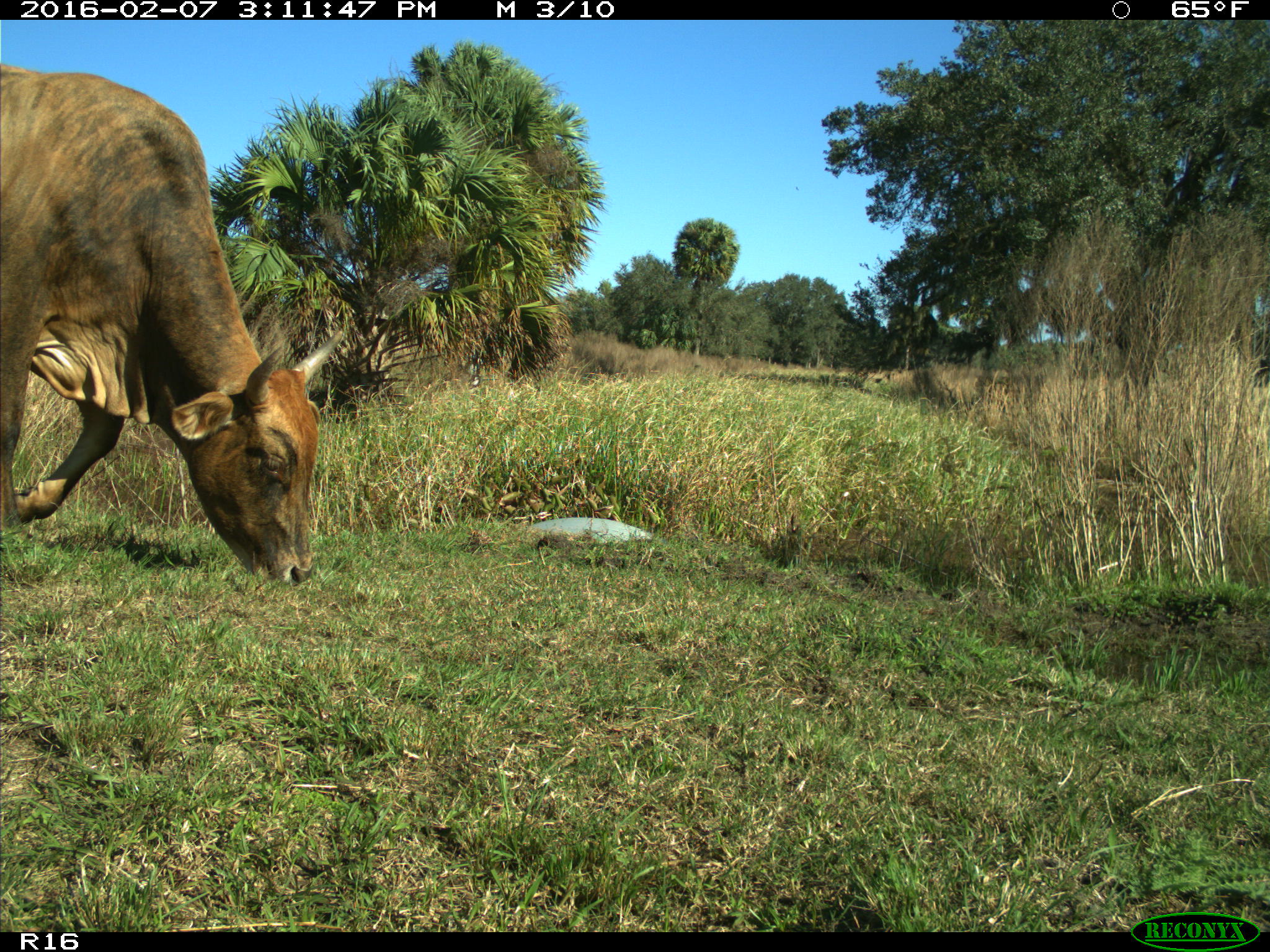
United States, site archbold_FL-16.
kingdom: Animalia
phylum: Chordata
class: Mammalia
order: Artiodactyla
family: Bovidae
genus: Bos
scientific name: Bos taurus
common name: domestic cow